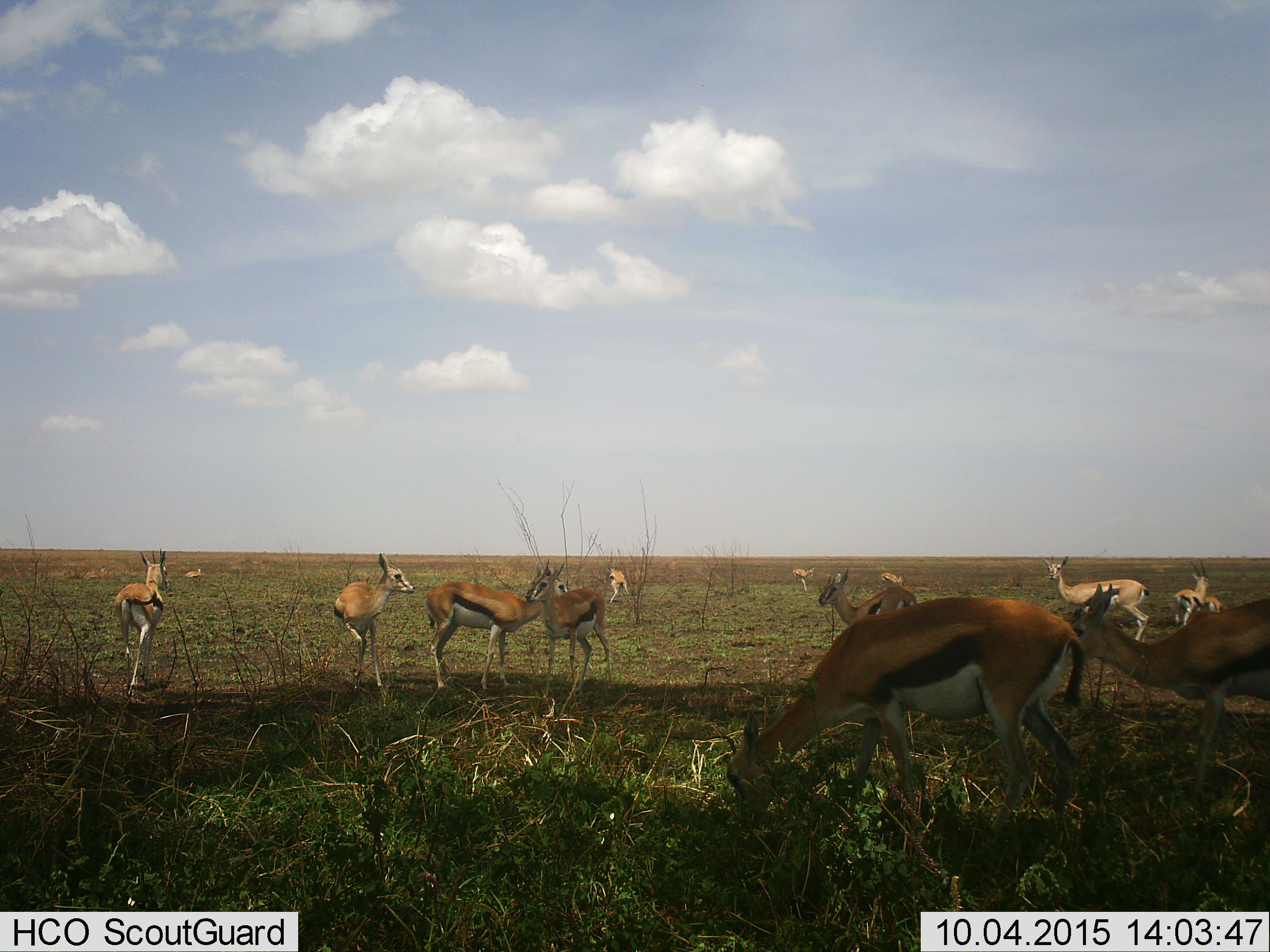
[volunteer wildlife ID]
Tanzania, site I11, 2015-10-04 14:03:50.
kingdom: Animalia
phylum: Chordata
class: Mammalia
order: Artiodactyla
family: Bovidae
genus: Eudorcas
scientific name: Eudorcas thomsonii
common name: thomson's gazelle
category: gazellethomsons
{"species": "gazellethomsons (thomson's gazelle) (Eudorcas thomsonii)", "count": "11-50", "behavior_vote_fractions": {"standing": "90%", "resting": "20%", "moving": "30%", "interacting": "50%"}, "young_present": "40%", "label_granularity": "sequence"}